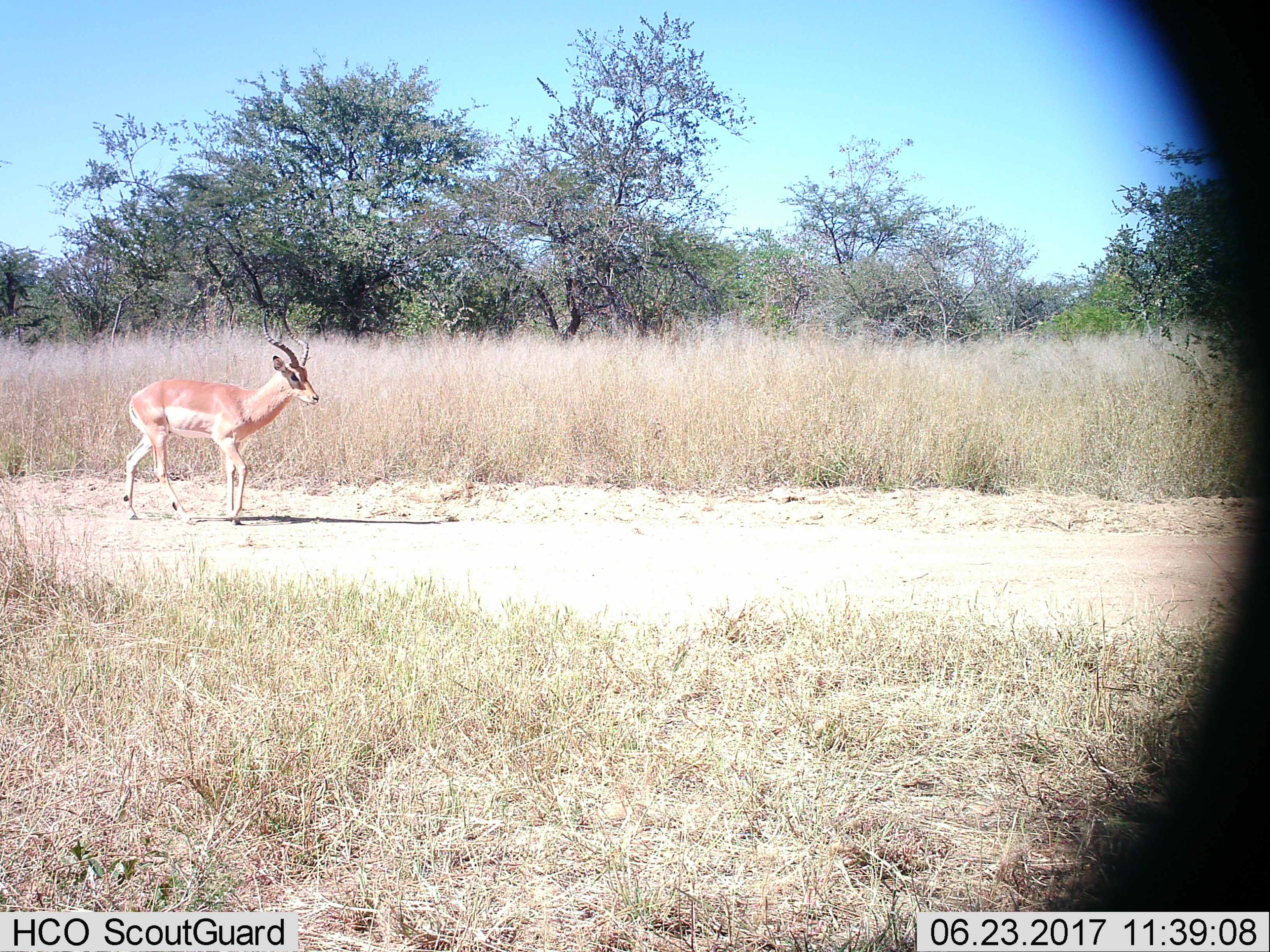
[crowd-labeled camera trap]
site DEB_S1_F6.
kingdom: Animalia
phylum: Chordata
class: Mammalia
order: Artiodactyla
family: Bovidae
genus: Aepyceros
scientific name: Aepyceros melampus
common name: impala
Impala (Aepyceros melampus), count 1. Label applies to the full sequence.